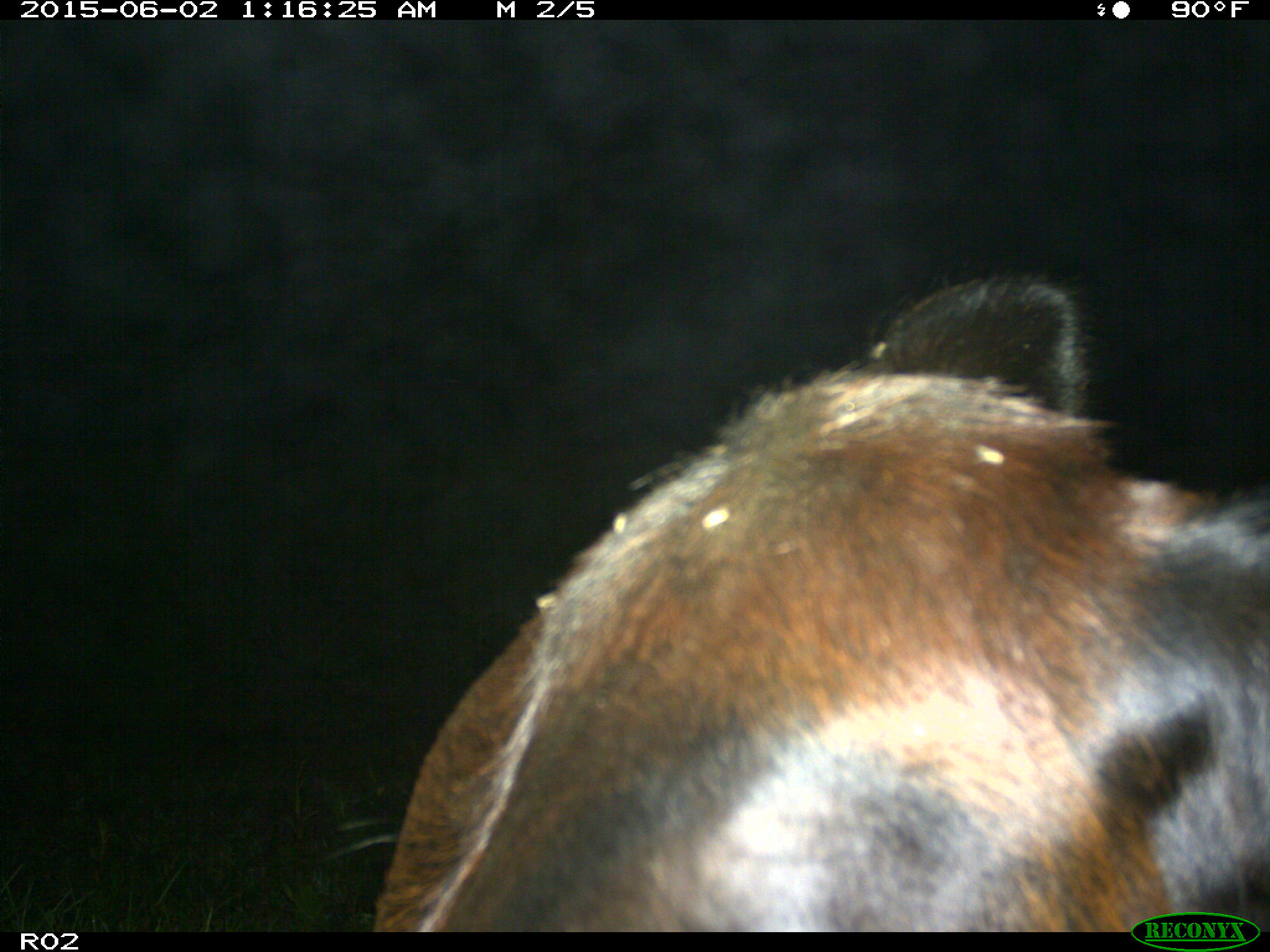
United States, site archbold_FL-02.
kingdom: Animalia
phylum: Chordata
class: Mammalia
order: Artiodactyla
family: Bovidae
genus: Bos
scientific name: Bos taurus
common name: domestic cow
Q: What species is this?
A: Bos taurus (domestic cow).